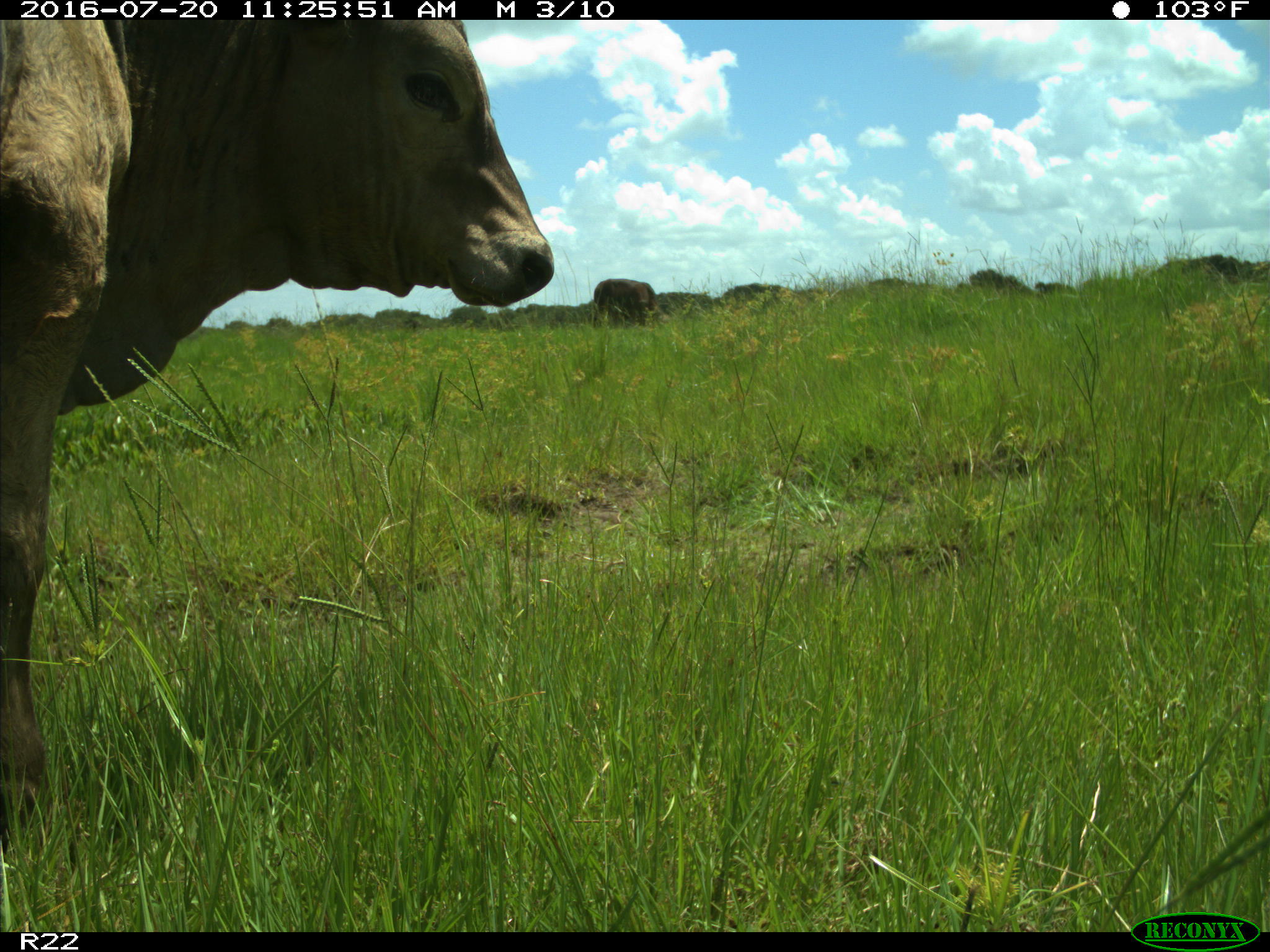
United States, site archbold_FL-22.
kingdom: Animalia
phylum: Chordata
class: Mammalia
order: Artiodactyla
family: Bovidae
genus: Bos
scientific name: Bos taurus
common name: domestic cow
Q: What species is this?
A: Bos taurus (domestic cow).